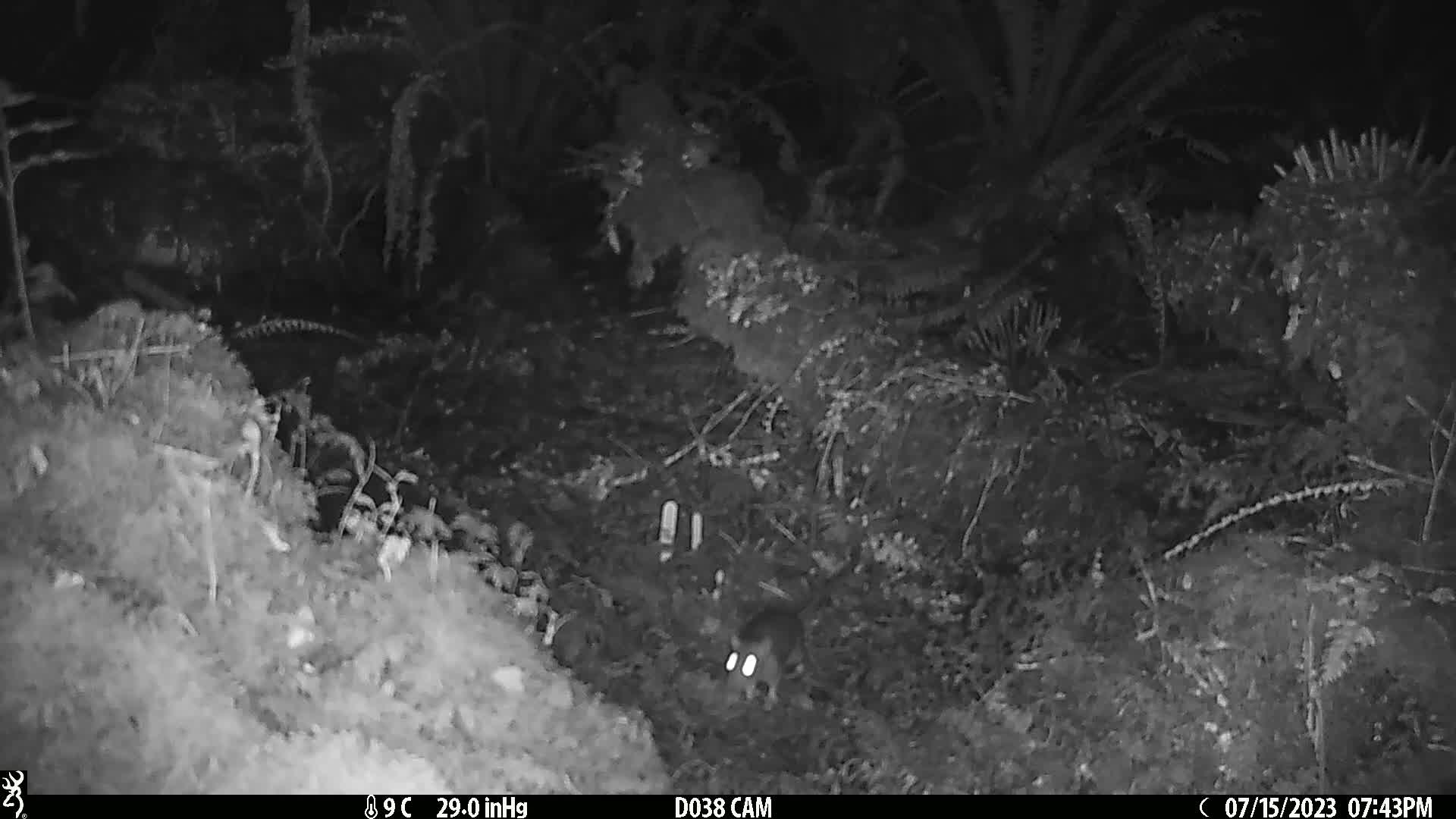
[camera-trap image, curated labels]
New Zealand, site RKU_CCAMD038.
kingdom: Animalia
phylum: Chordata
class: Mammalia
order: Rodentia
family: Muridae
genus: Rattus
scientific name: Rattus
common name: rat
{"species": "rat (Rattus)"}